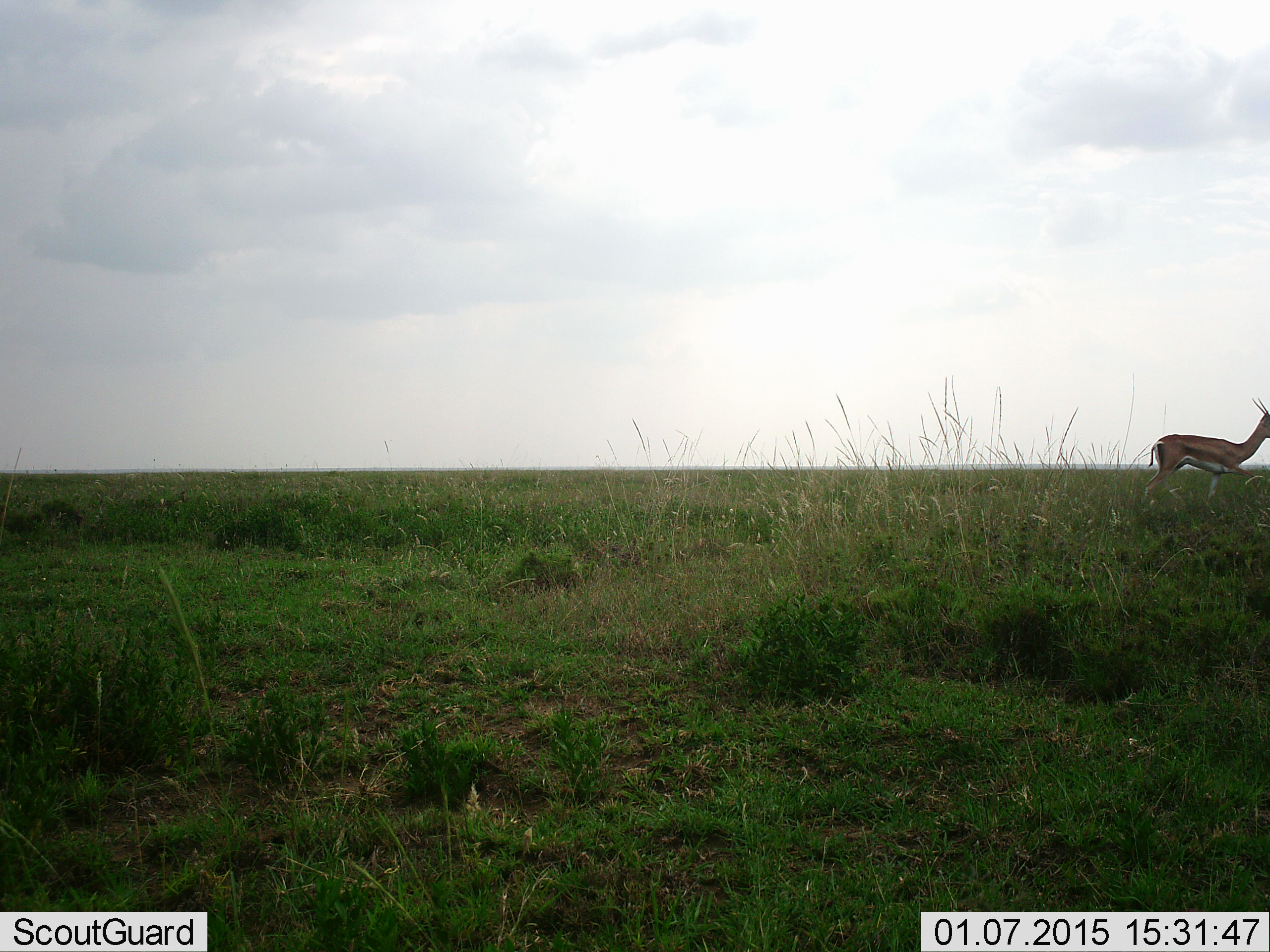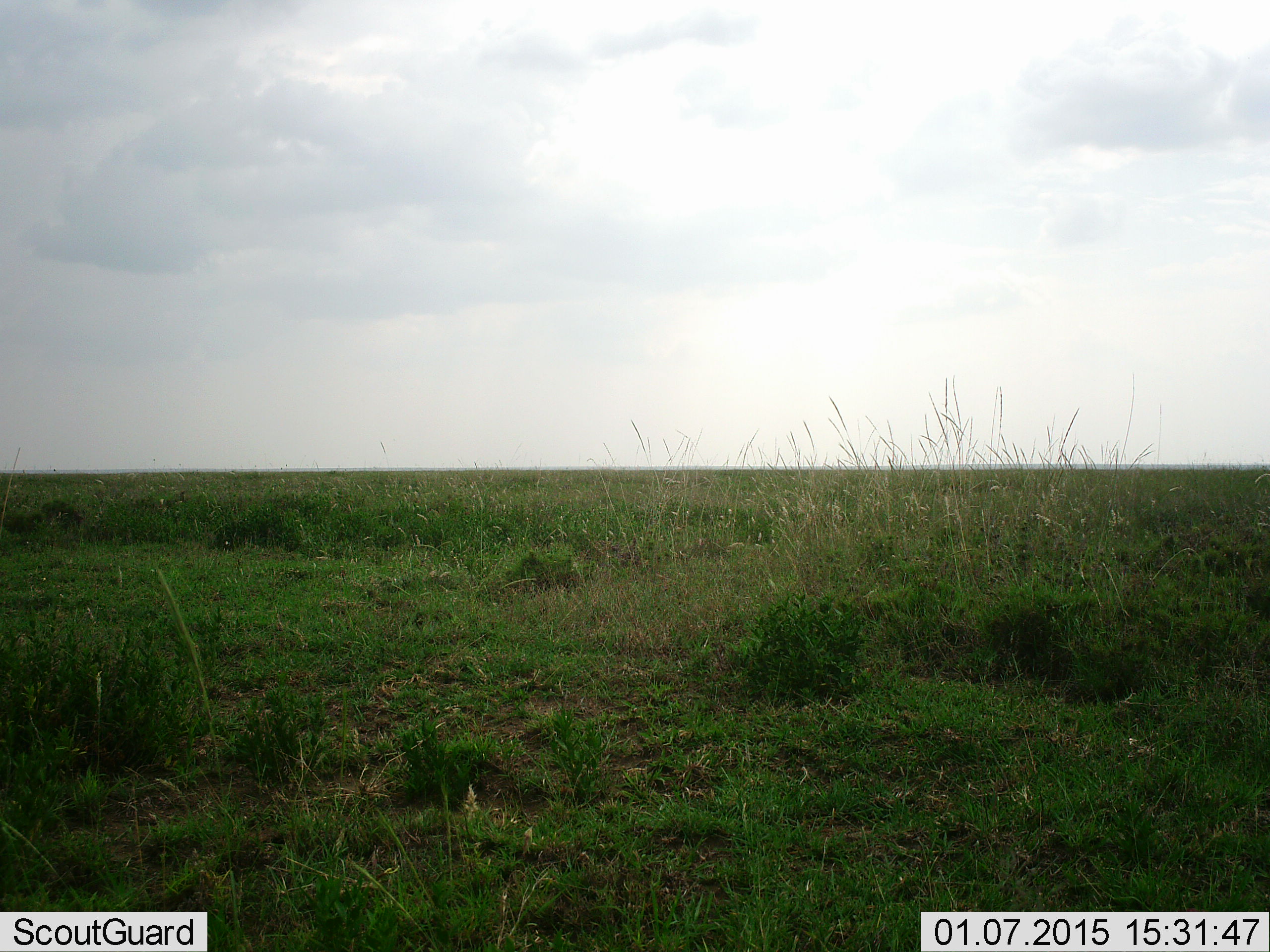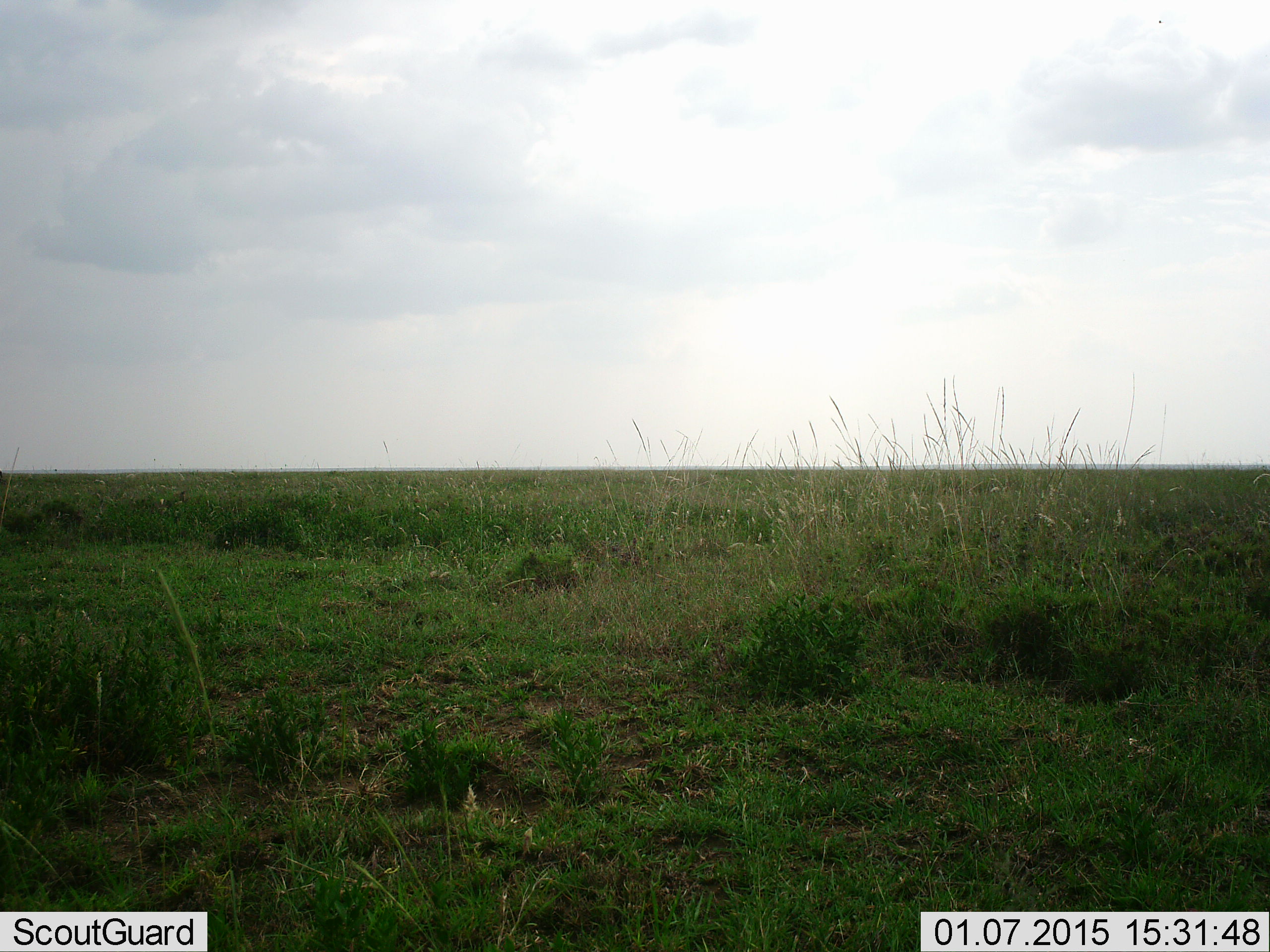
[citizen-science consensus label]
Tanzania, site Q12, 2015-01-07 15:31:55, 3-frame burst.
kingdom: Animalia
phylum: Chordata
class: Mammalia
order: Artiodactyla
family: Bovidae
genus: Eudorcas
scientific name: Eudorcas thomsonii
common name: thomson's gazelle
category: gazellethomsons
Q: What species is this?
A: Gazellethomsons (thomson's gazelle) (Eudorcas thomsonii).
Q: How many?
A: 1.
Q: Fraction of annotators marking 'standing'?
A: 10%.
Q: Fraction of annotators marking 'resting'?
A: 0%.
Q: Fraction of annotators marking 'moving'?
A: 100%.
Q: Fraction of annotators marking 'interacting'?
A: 0%.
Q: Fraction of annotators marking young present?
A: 0%.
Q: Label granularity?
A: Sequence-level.